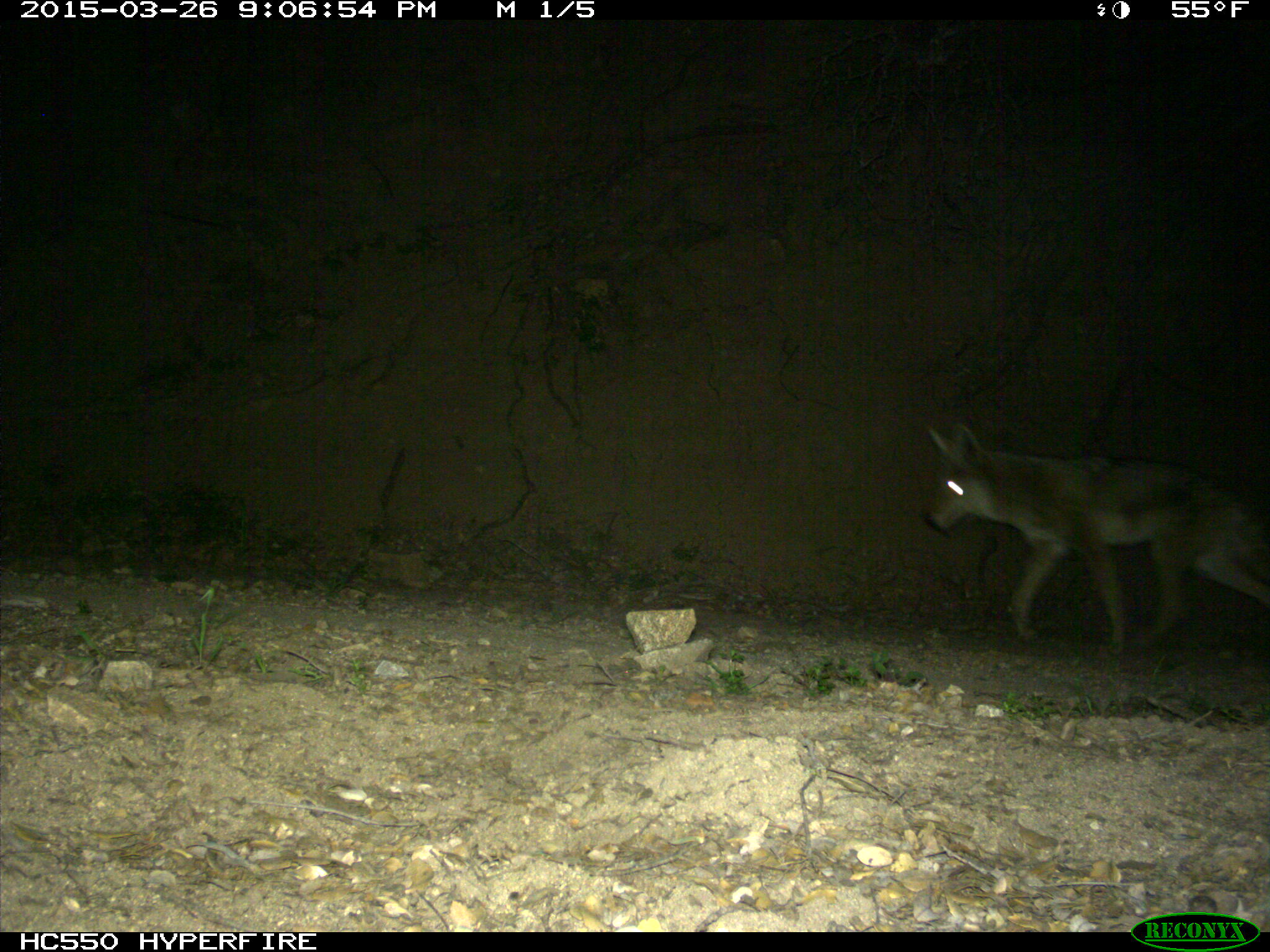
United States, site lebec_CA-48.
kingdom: Animalia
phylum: Chordata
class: Mammalia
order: Carnivora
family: Canidae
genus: Canis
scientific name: Canis latrans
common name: coyote